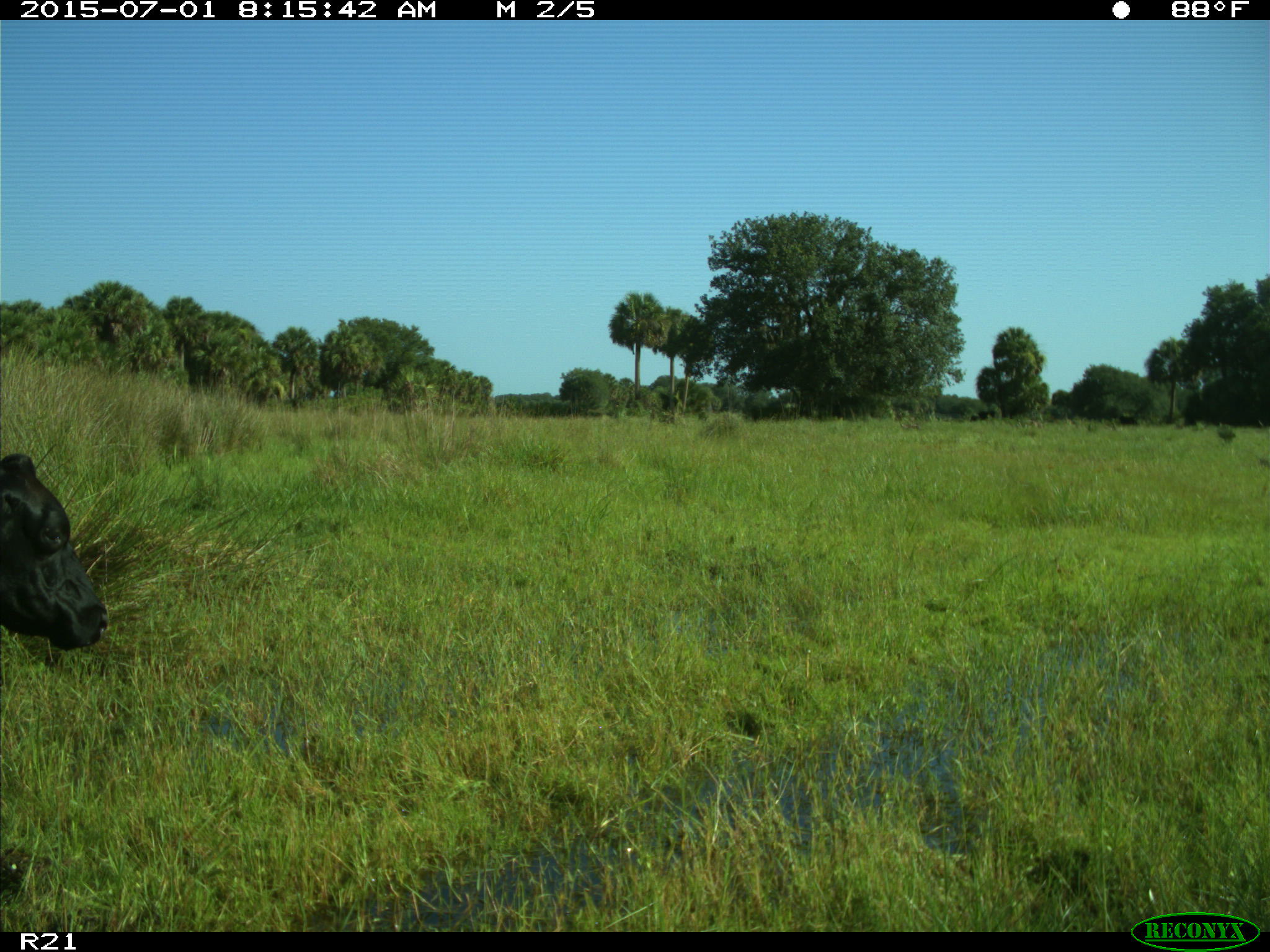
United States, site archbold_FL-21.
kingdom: Animalia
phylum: Chordata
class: Mammalia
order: Artiodactyla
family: Bovidae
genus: Bos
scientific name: Bos taurus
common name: domestic cow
Bos taurus (domestic cow).